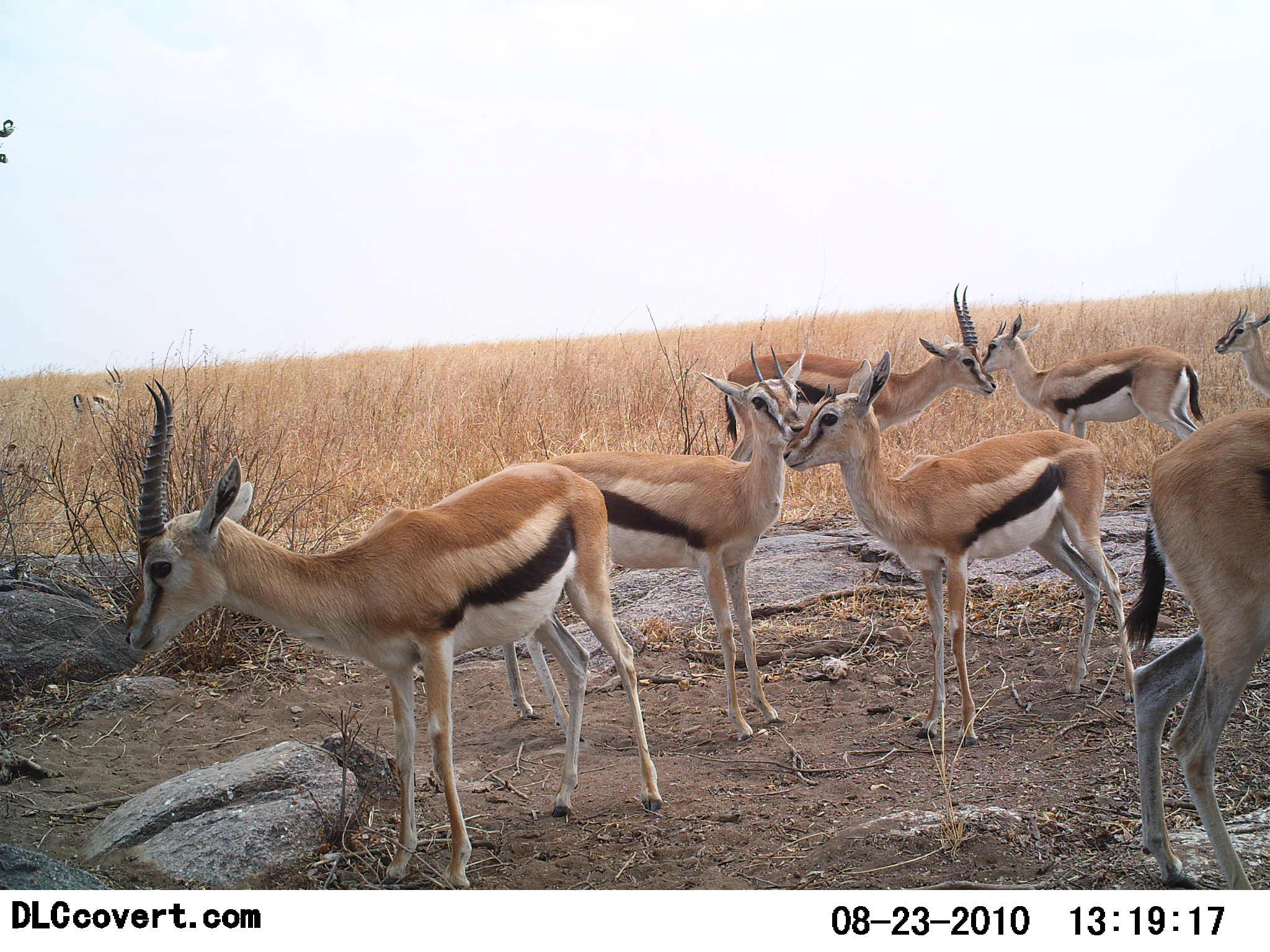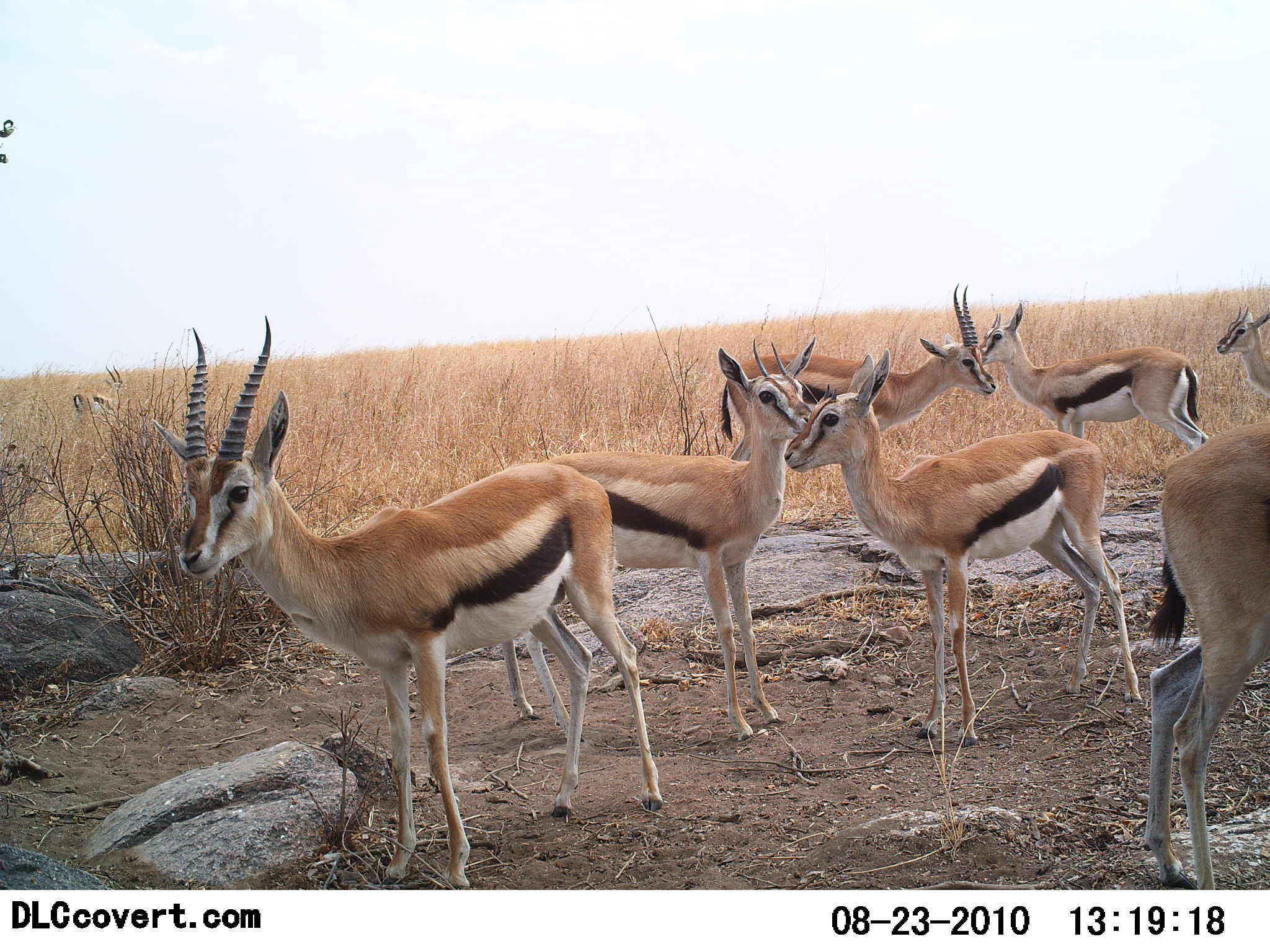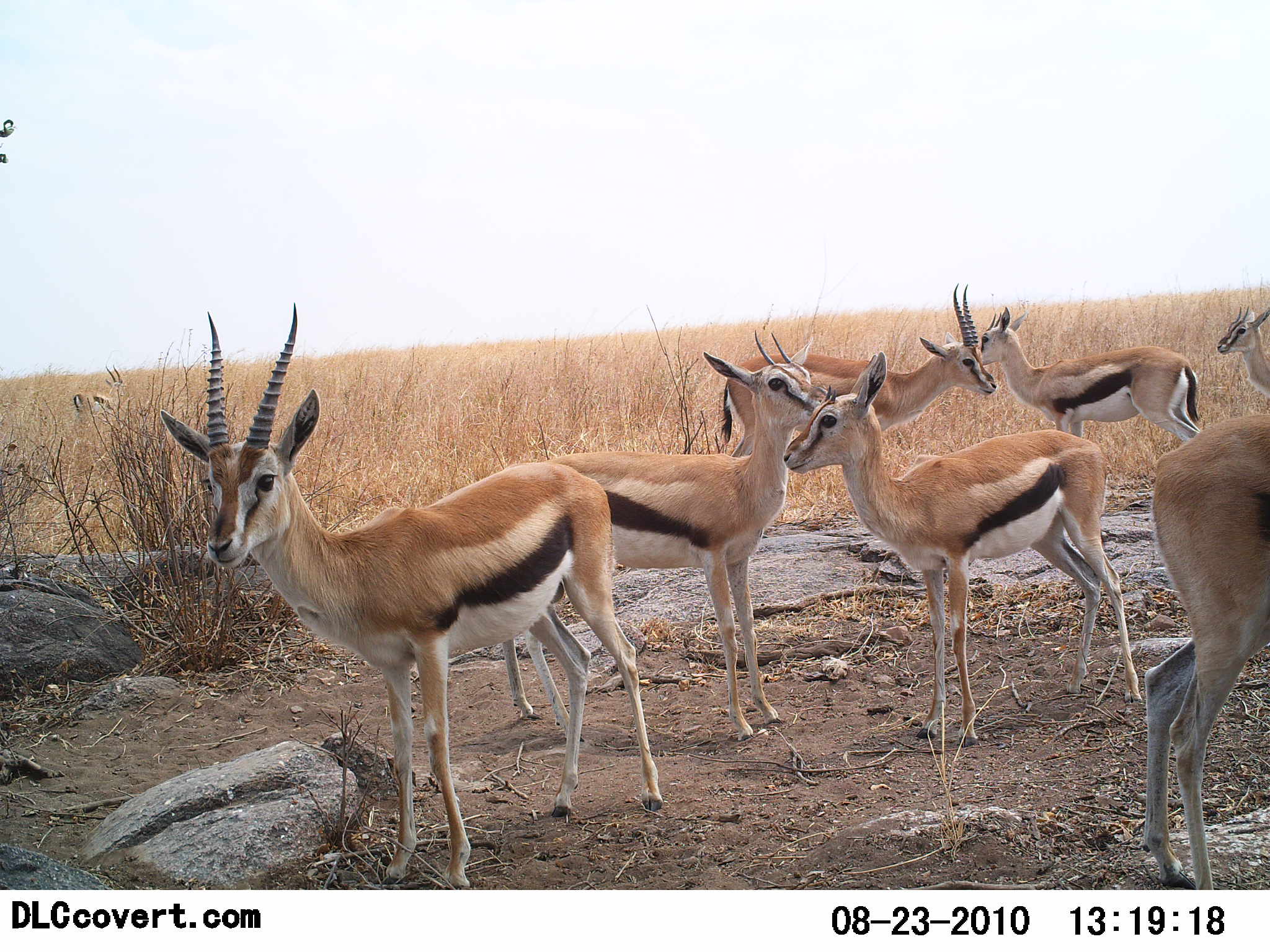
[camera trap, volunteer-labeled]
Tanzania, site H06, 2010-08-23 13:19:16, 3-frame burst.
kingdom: Animalia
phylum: Chordata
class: Mammalia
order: Artiodactyla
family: Bovidae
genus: Eudorcas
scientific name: Eudorcas thomsonii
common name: thomson's gazelle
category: gazellethomsons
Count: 7.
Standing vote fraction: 93%.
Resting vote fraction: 0%.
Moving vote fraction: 7%.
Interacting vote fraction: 27%.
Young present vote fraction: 27%.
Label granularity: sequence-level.